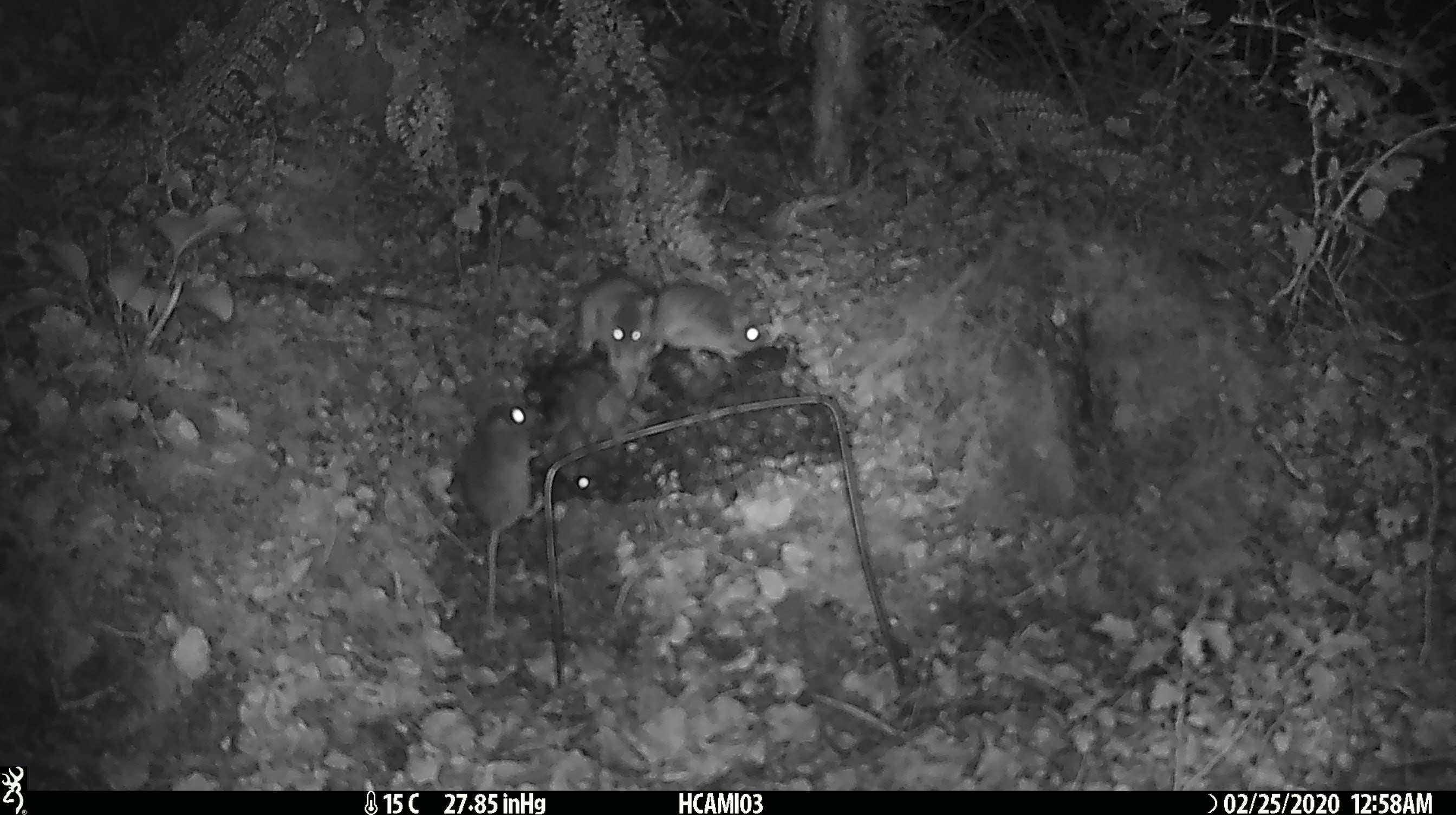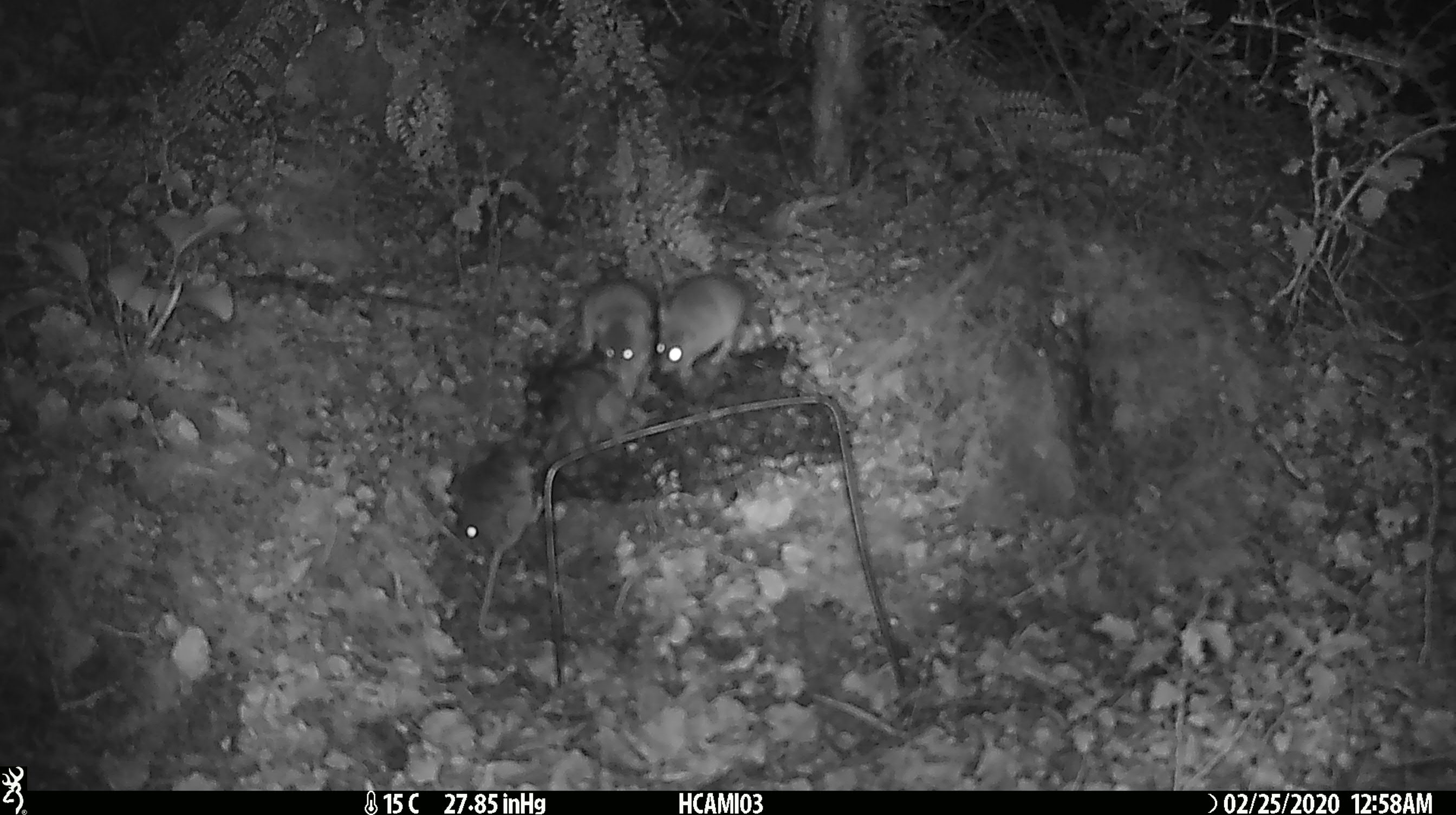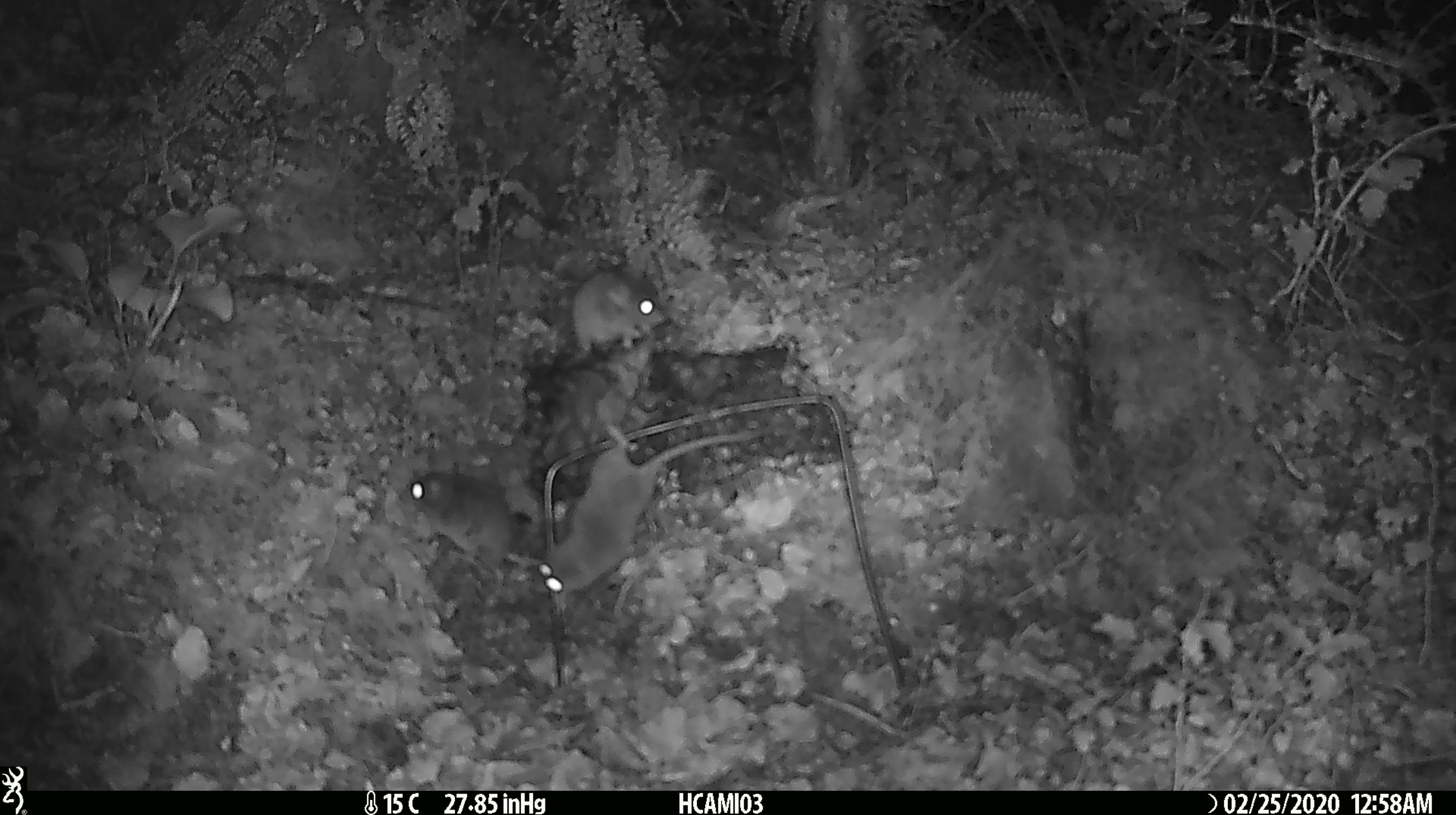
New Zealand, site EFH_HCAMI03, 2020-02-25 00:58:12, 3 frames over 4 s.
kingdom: Animalia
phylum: Chordata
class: Mammalia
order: Rodentia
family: Muridae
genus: Mus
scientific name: Mus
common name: mouse